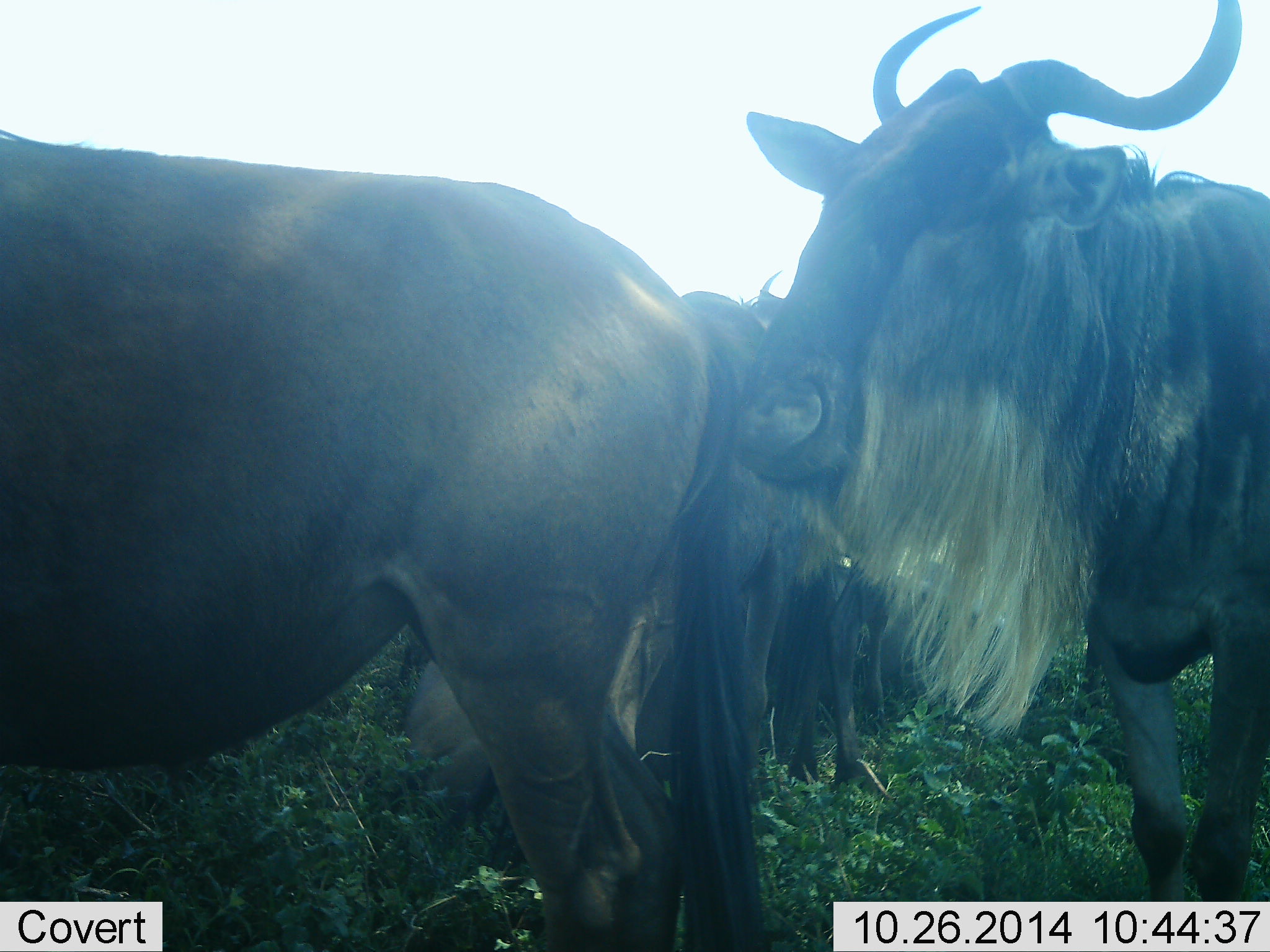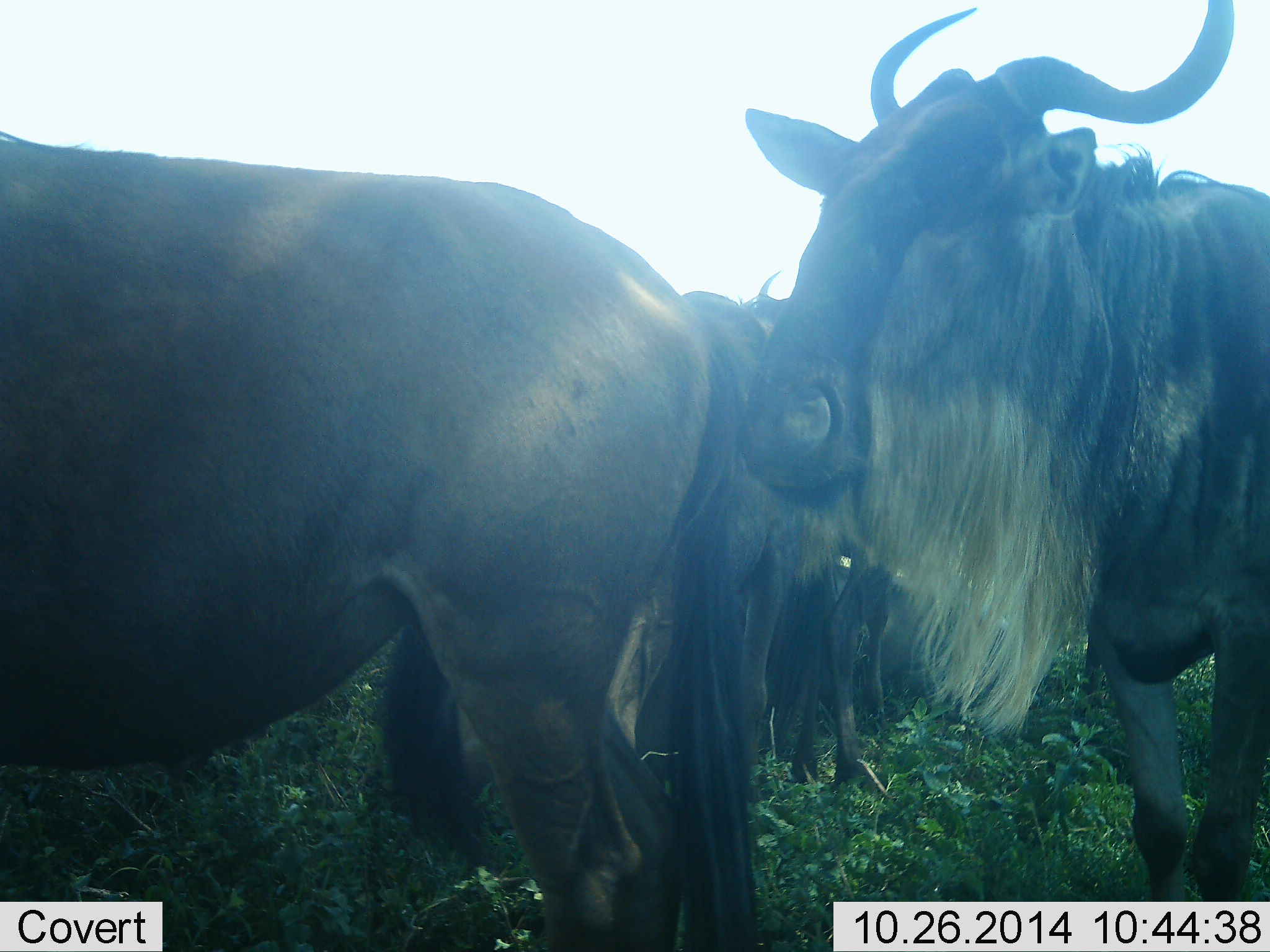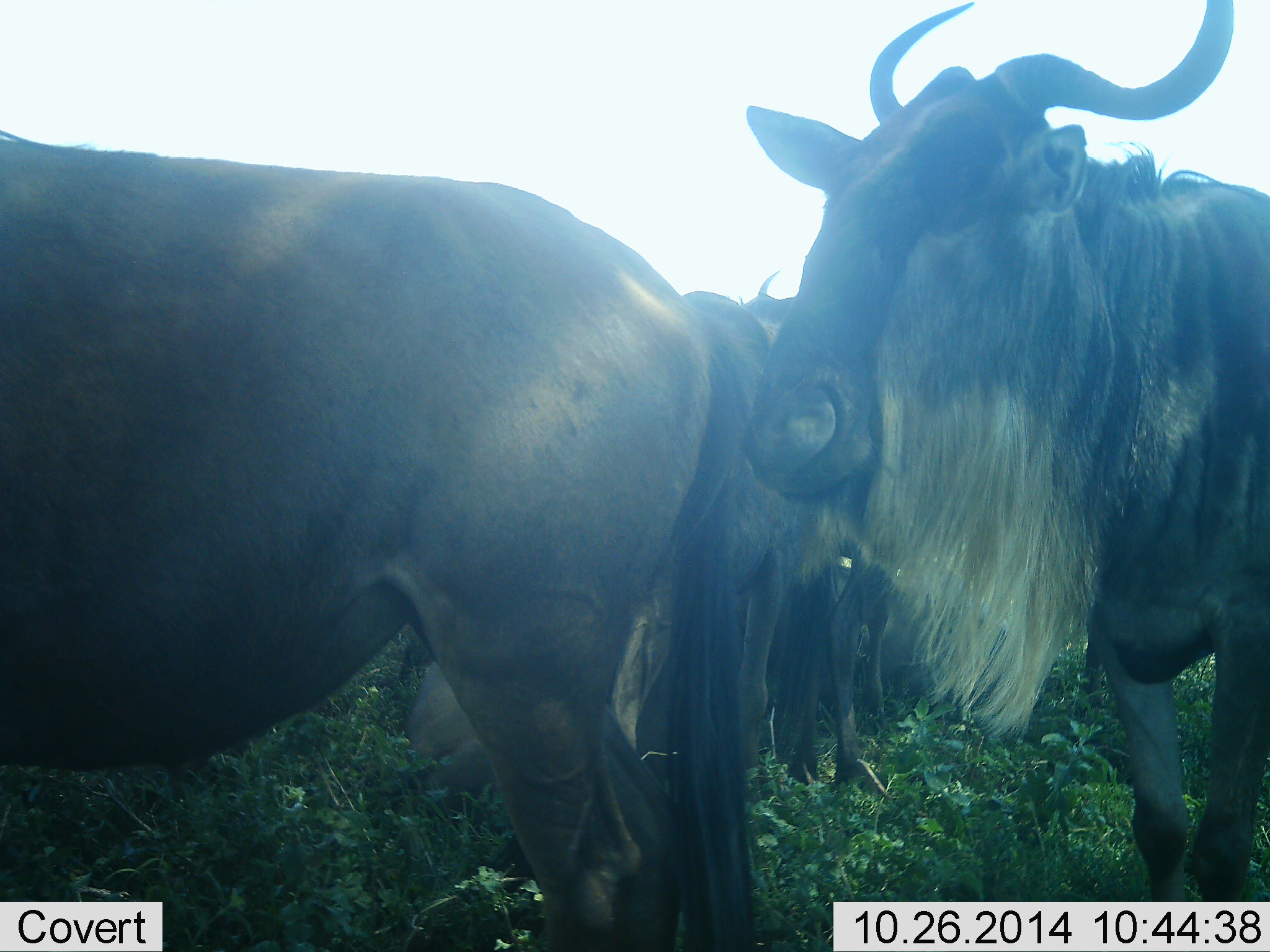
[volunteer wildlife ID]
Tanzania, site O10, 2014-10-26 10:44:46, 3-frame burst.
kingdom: Animalia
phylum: Chordata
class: Mammalia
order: Artiodactyla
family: Bovidae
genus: Connochaetes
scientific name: Connochaetes taurinus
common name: blue wildebeest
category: wildebeest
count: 4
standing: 70%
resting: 40%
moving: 10%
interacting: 20%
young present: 0%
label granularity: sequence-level